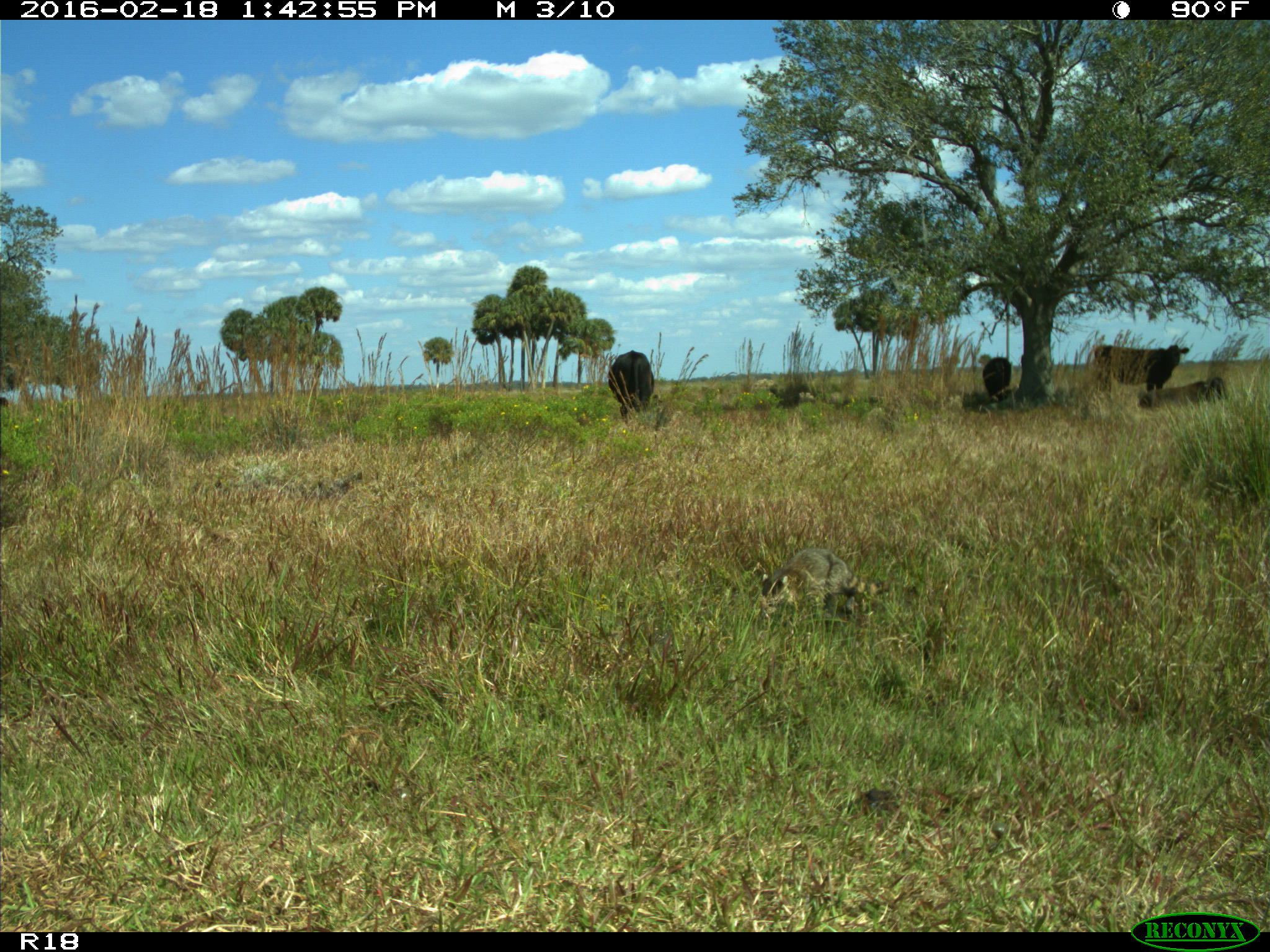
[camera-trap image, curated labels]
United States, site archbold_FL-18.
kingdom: Animalia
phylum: Chordata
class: Mammalia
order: Artiodactyla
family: Bovidae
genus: Bos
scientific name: Bos taurus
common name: domestic cow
Bos taurus (domestic cow).